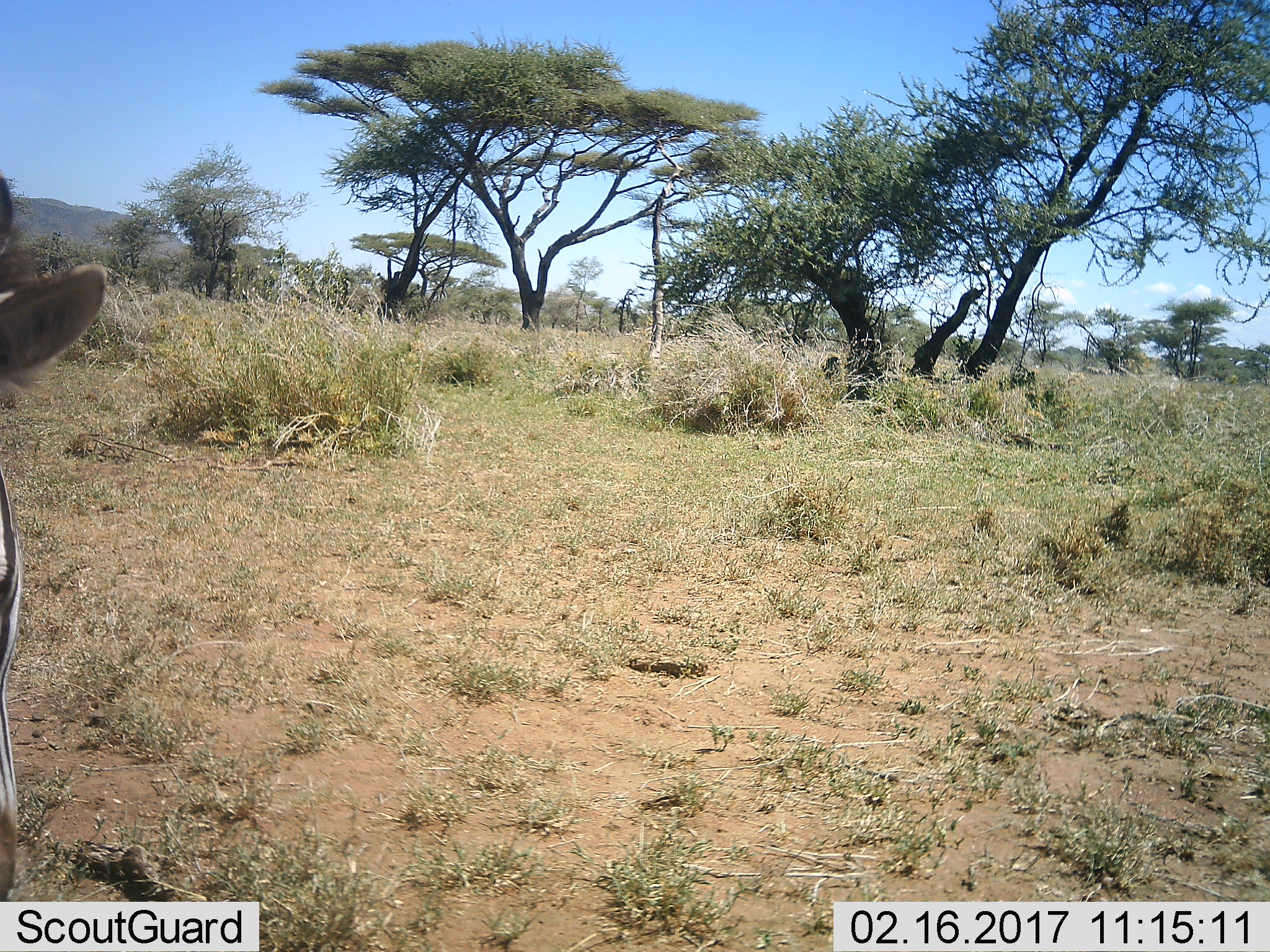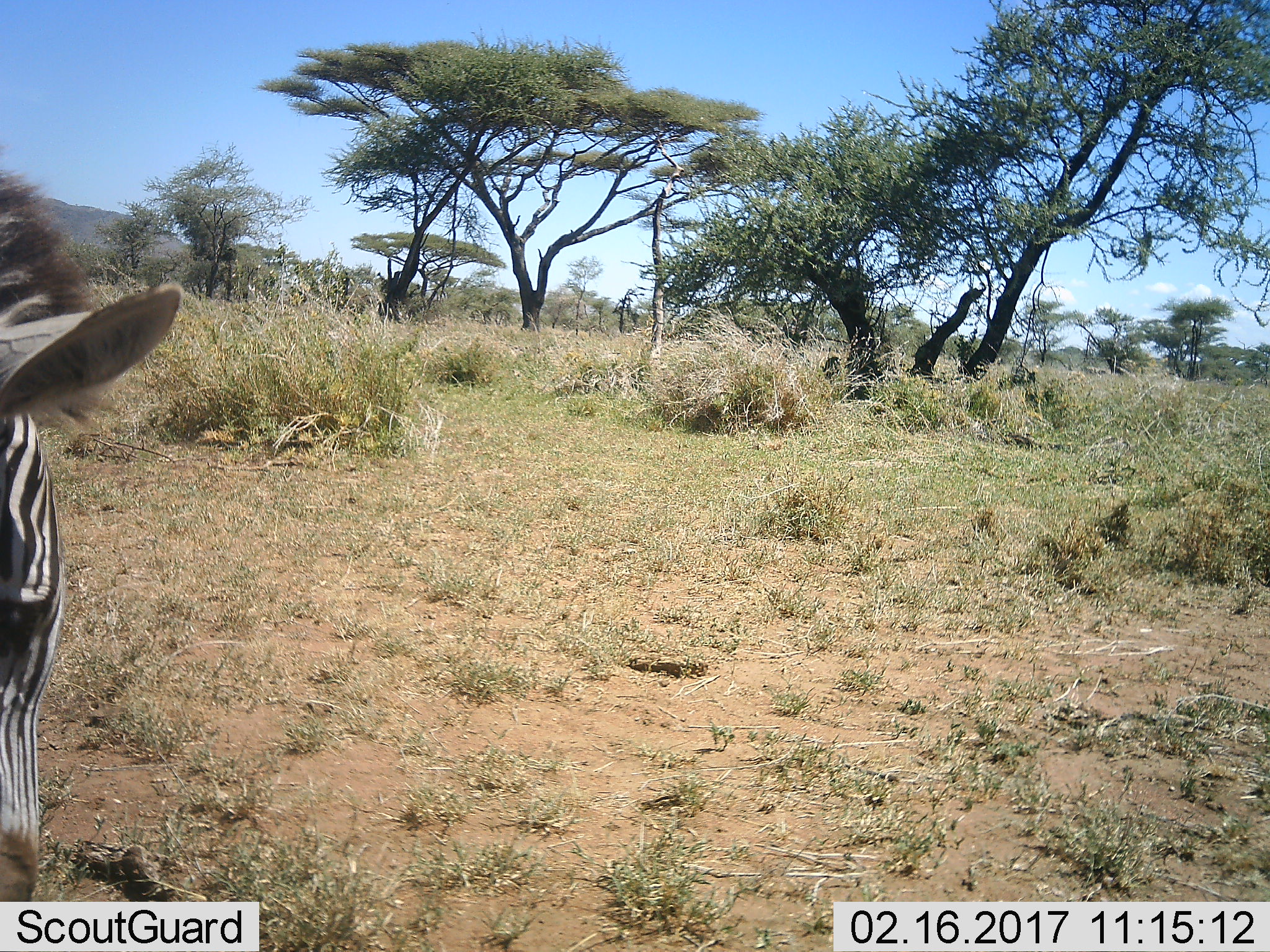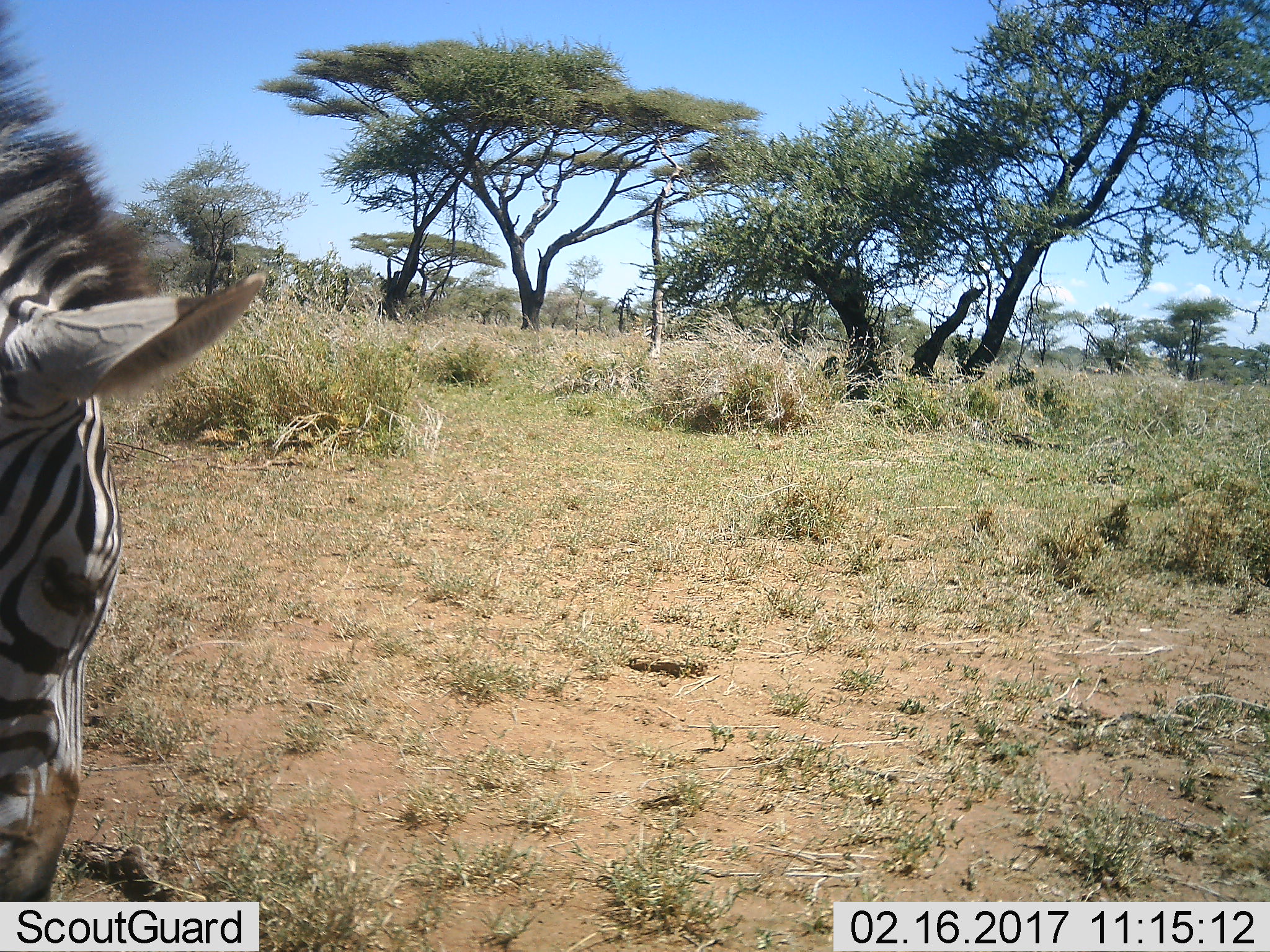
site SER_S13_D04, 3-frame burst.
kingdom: Animalia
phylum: Chordata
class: Mammalia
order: Perissodactyla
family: Equidae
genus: Equus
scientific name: Equus quagga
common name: plains zebra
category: zebraplains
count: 1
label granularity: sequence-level